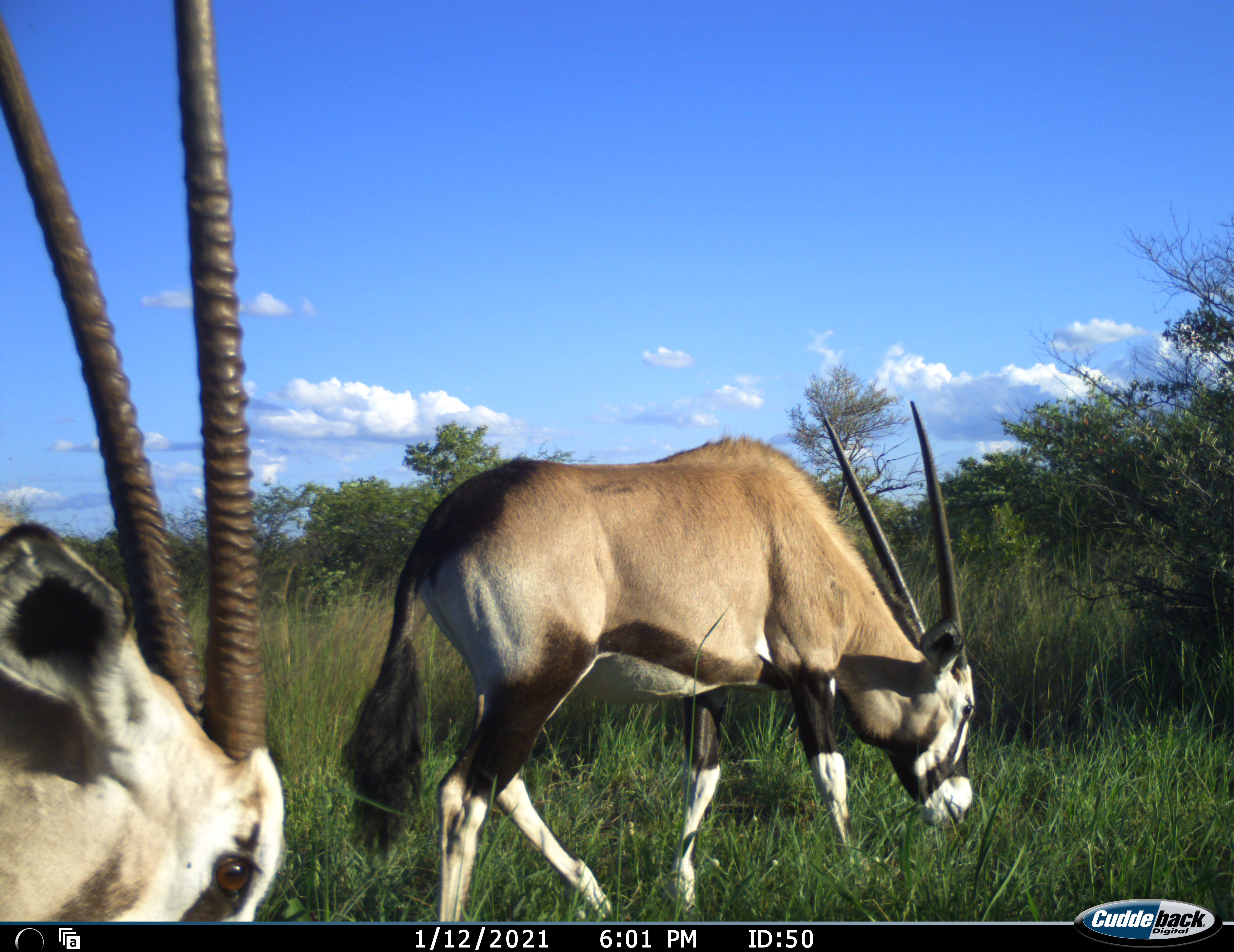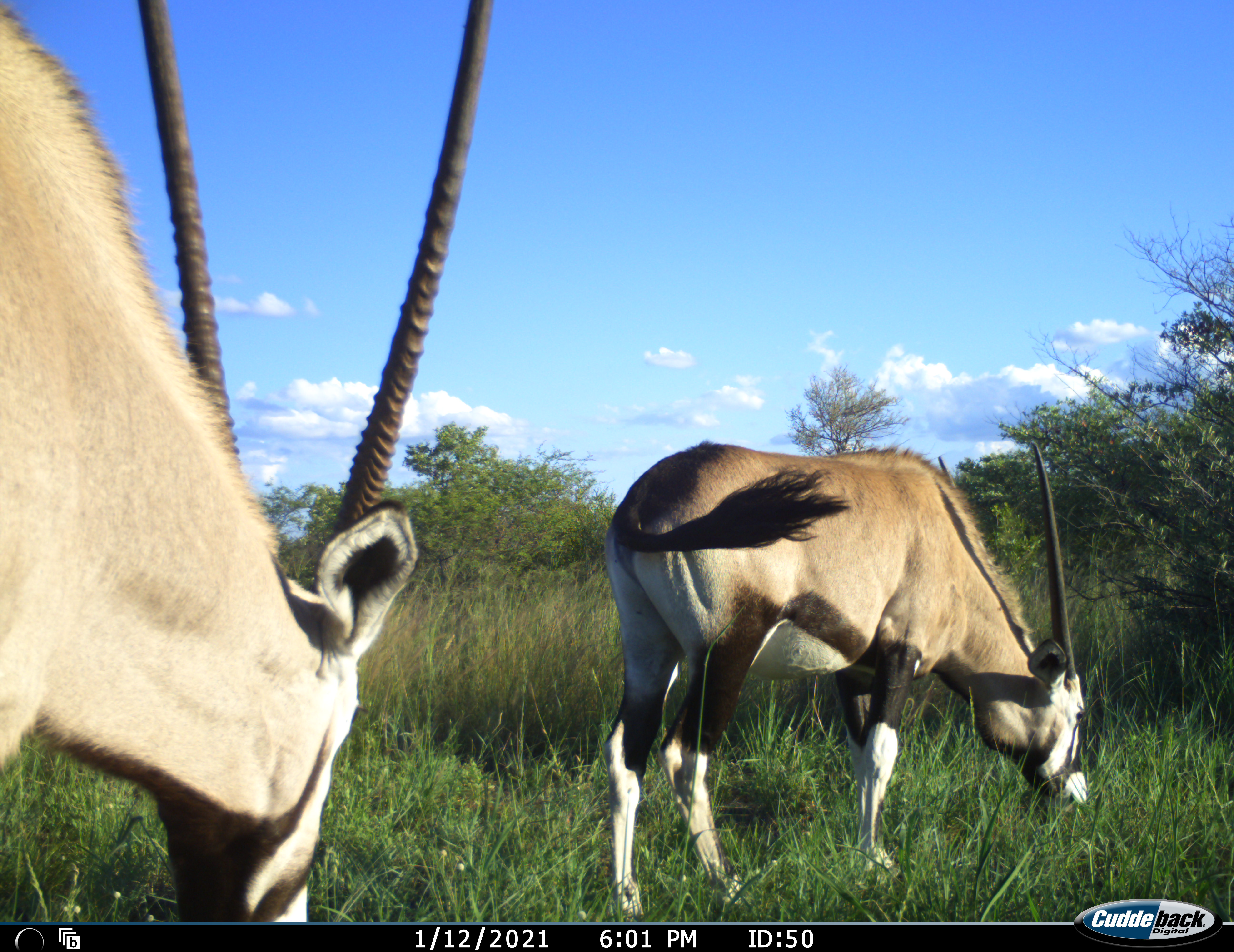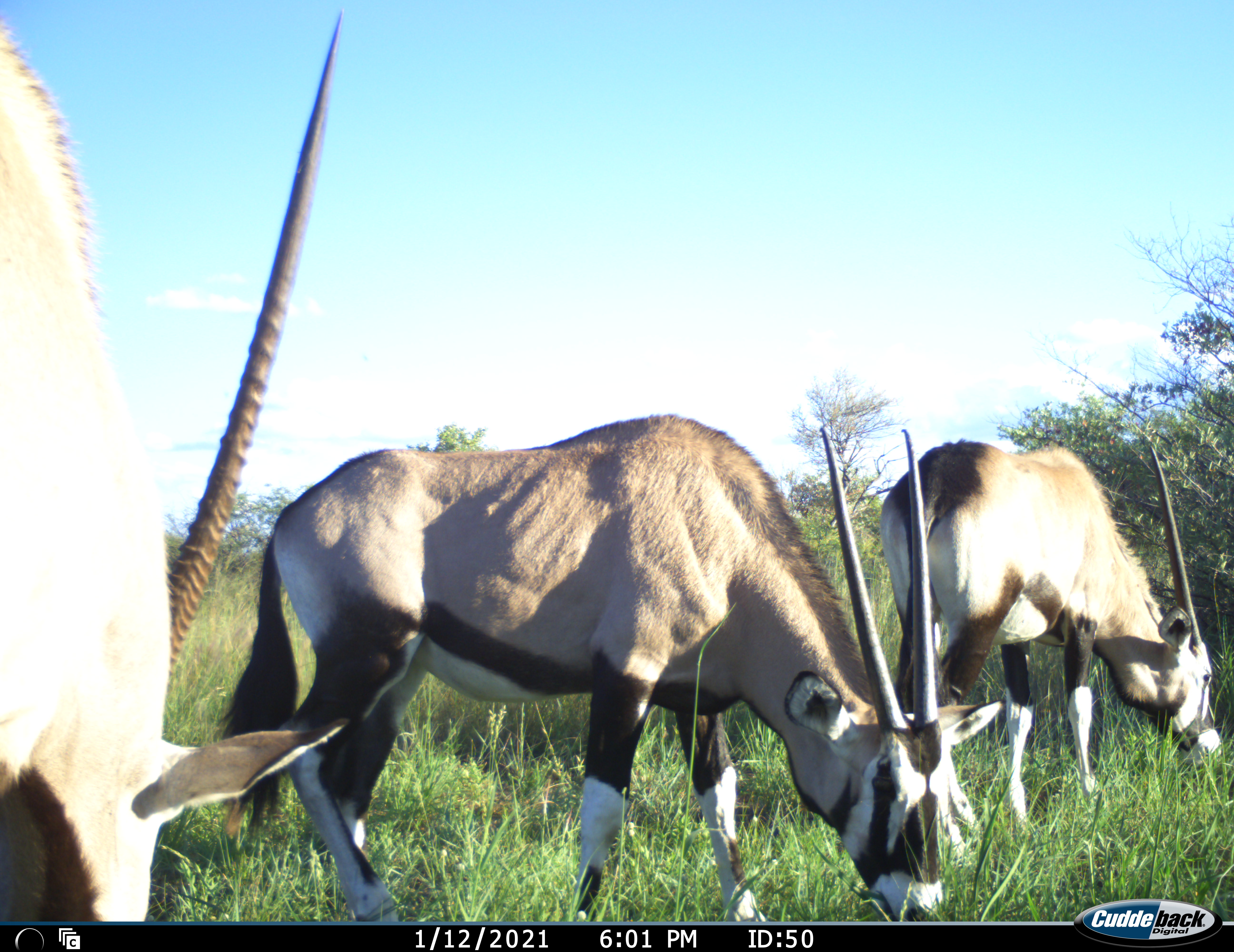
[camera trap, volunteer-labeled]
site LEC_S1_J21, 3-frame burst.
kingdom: Animalia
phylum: Chordata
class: Mammalia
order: Artiodactyla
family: Bovidae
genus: Oryx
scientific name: Oryx gazella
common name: gemsbok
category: oryx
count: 3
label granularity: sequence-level